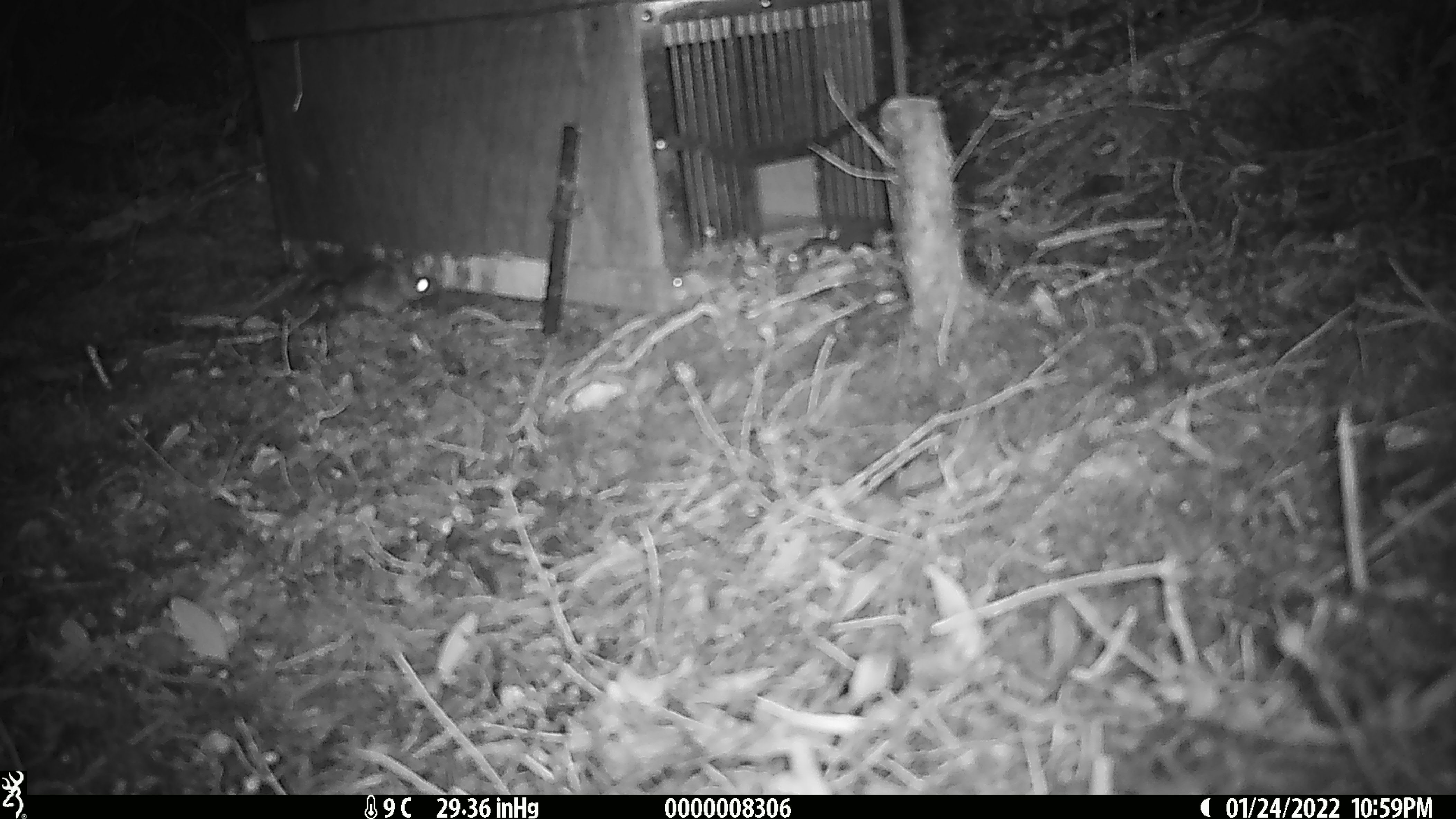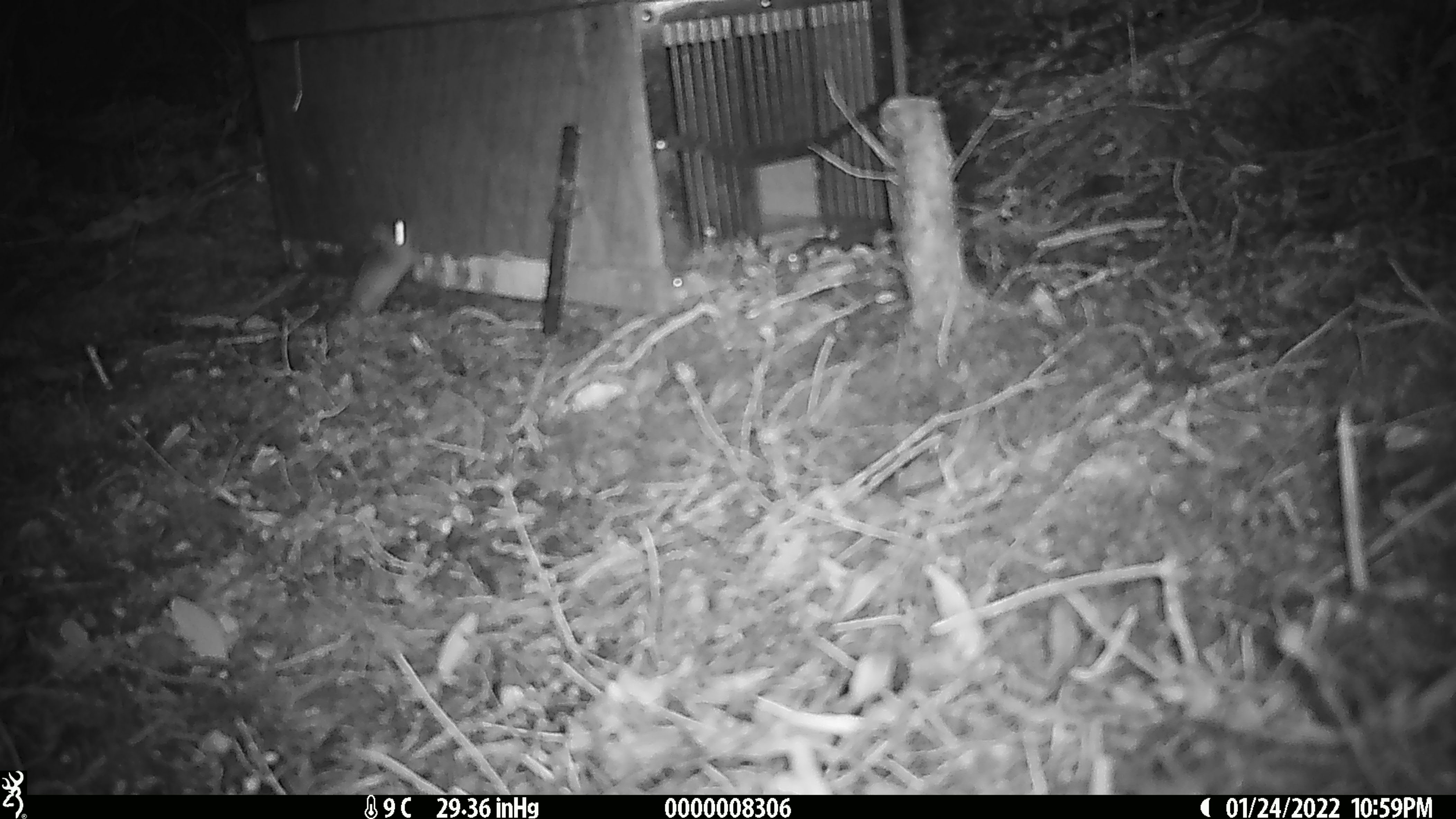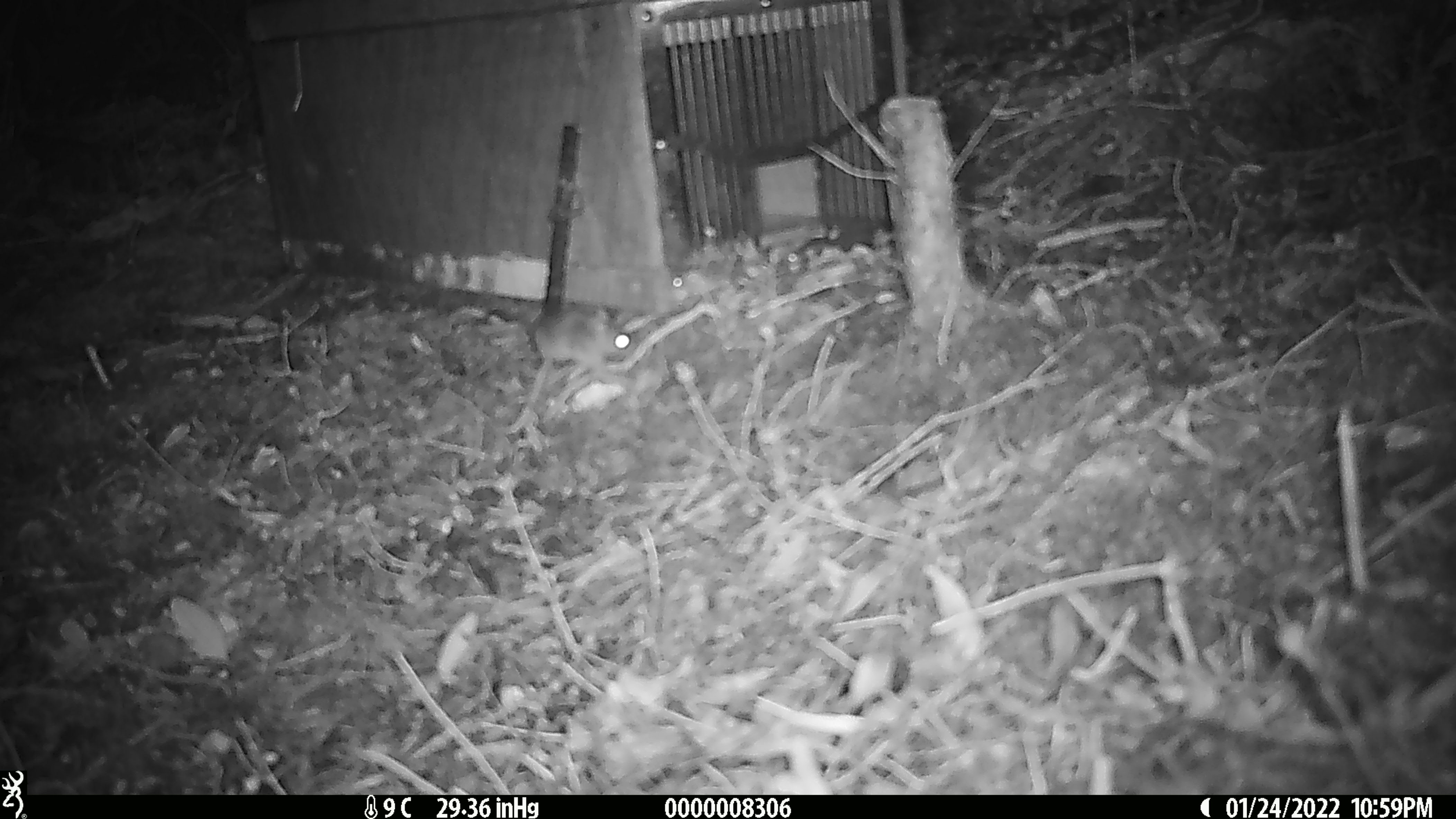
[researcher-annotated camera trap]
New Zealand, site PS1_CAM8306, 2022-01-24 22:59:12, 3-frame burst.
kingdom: Animalia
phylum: Chordata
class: Mammalia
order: Rodentia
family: Muridae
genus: Mus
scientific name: Mus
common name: mouse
Mouse (Mus).